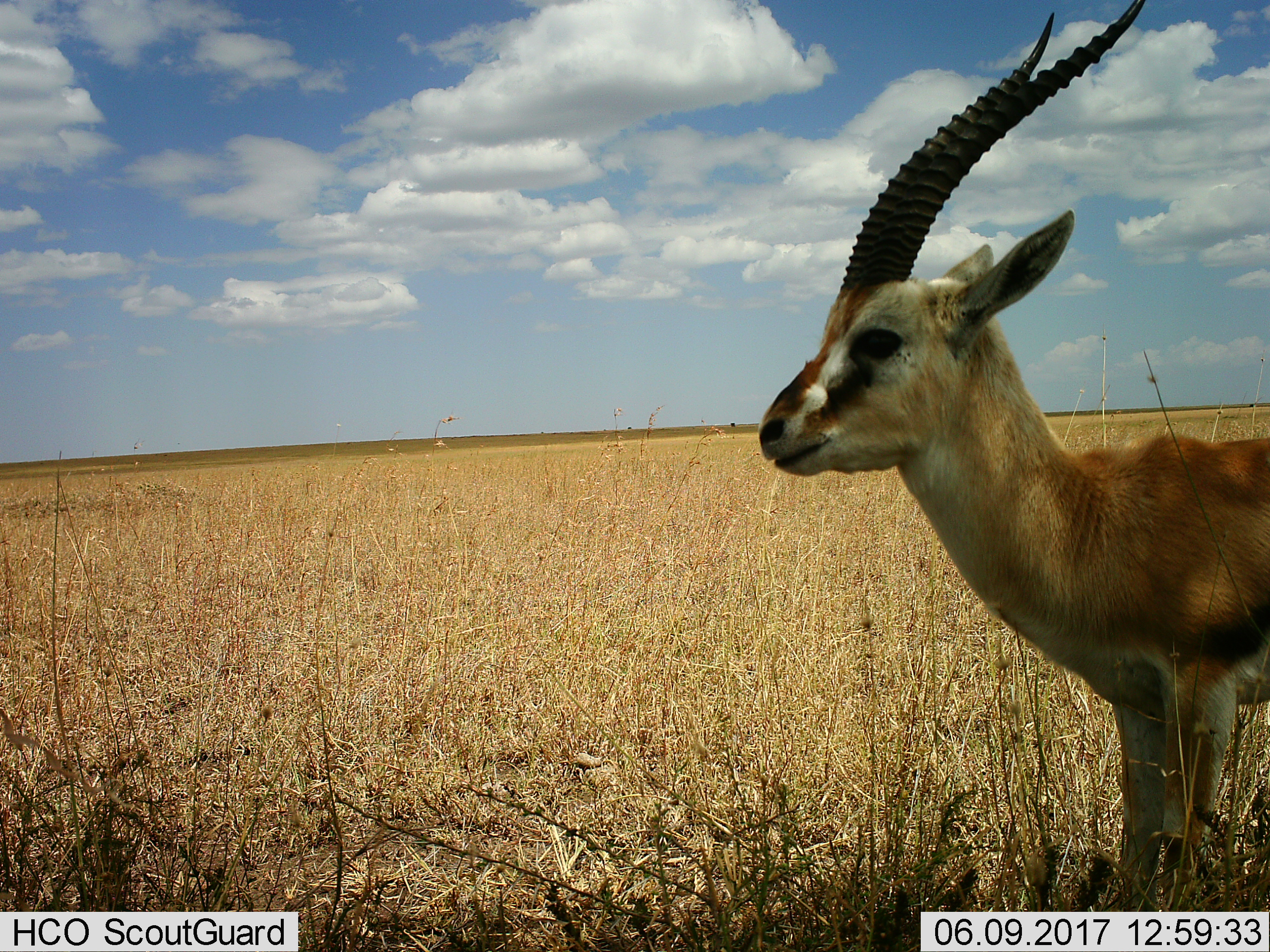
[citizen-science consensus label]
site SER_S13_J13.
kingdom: Animalia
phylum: Chordata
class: Mammalia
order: Artiodactyla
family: Bovidae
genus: Eudorcas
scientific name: Eudorcas thomsonii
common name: thomson's gazelle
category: gazellethomsons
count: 1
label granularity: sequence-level